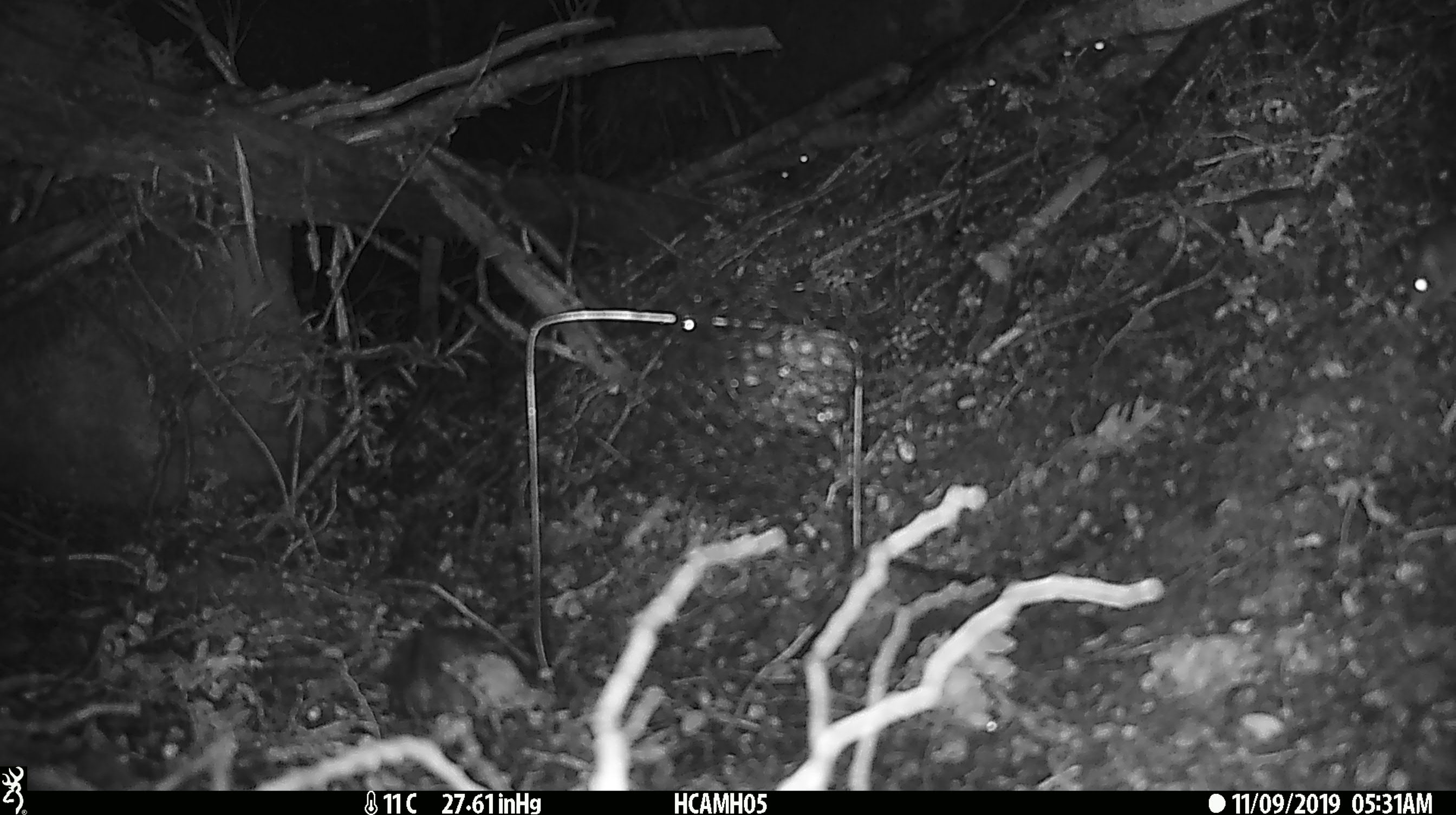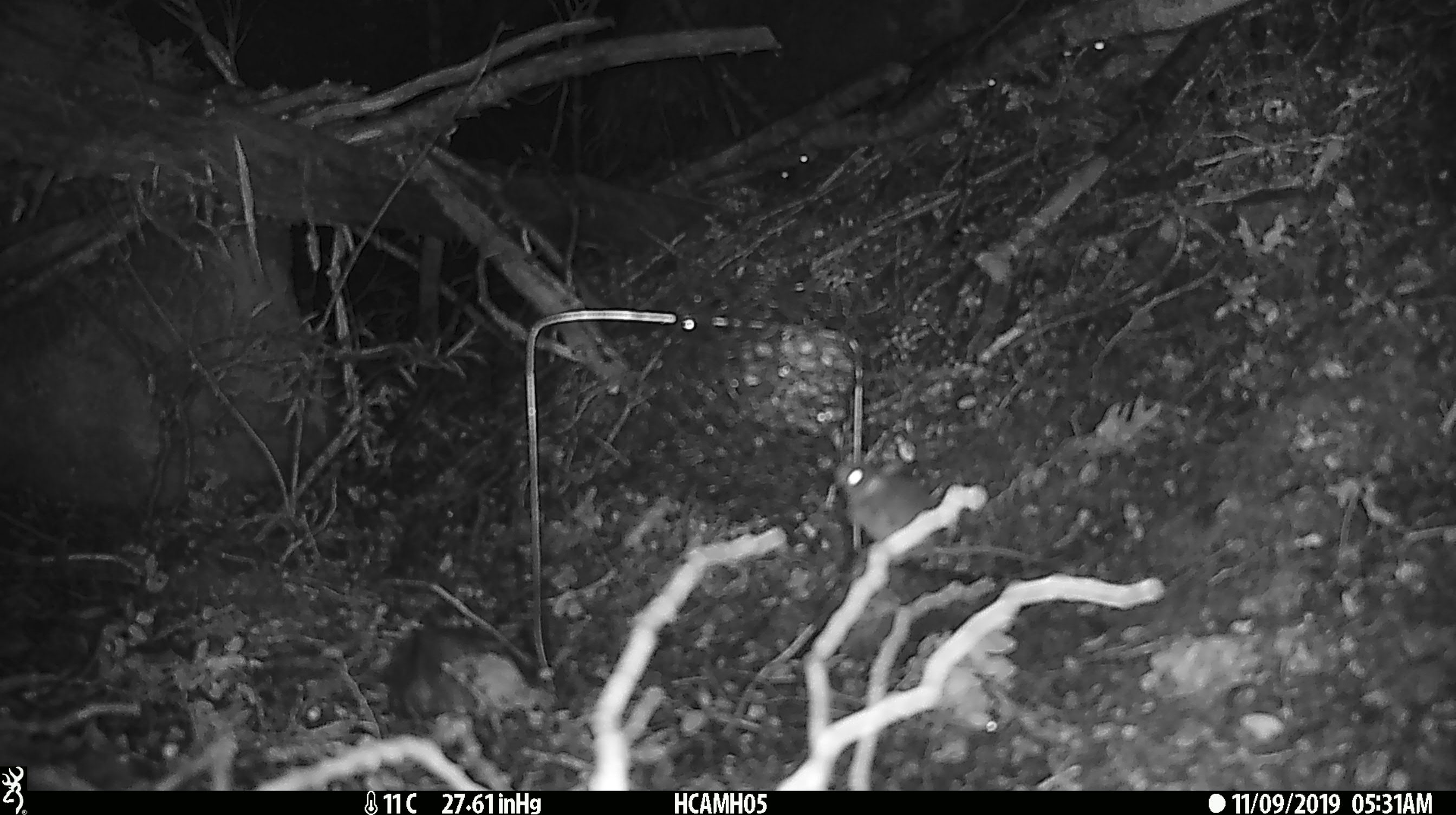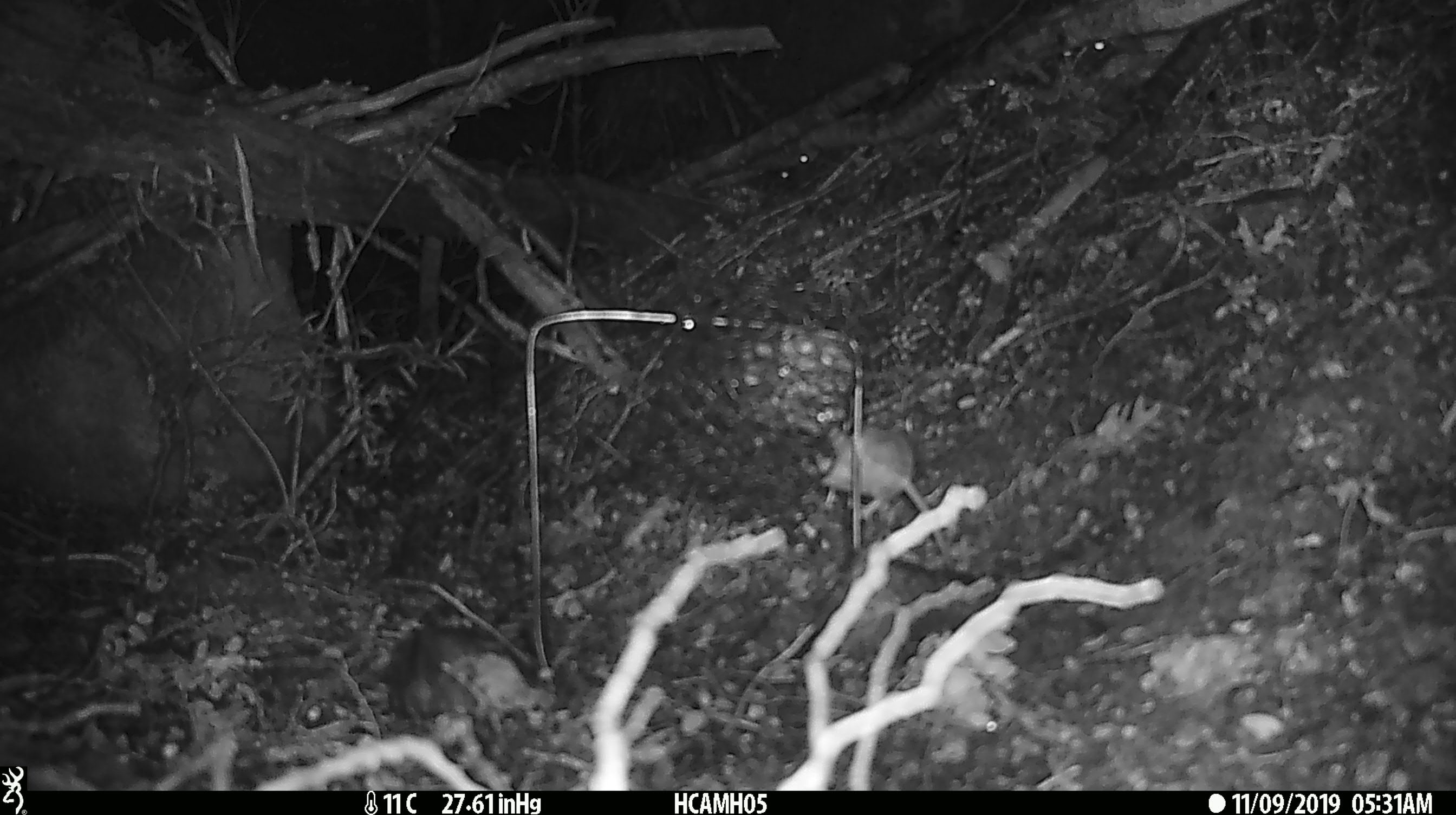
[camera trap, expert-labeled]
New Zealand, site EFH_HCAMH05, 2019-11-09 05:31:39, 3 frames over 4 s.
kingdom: Animalia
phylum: Chordata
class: Mammalia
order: Rodentia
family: Muridae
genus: Mus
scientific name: Mus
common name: mouse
Mouse (Mus).